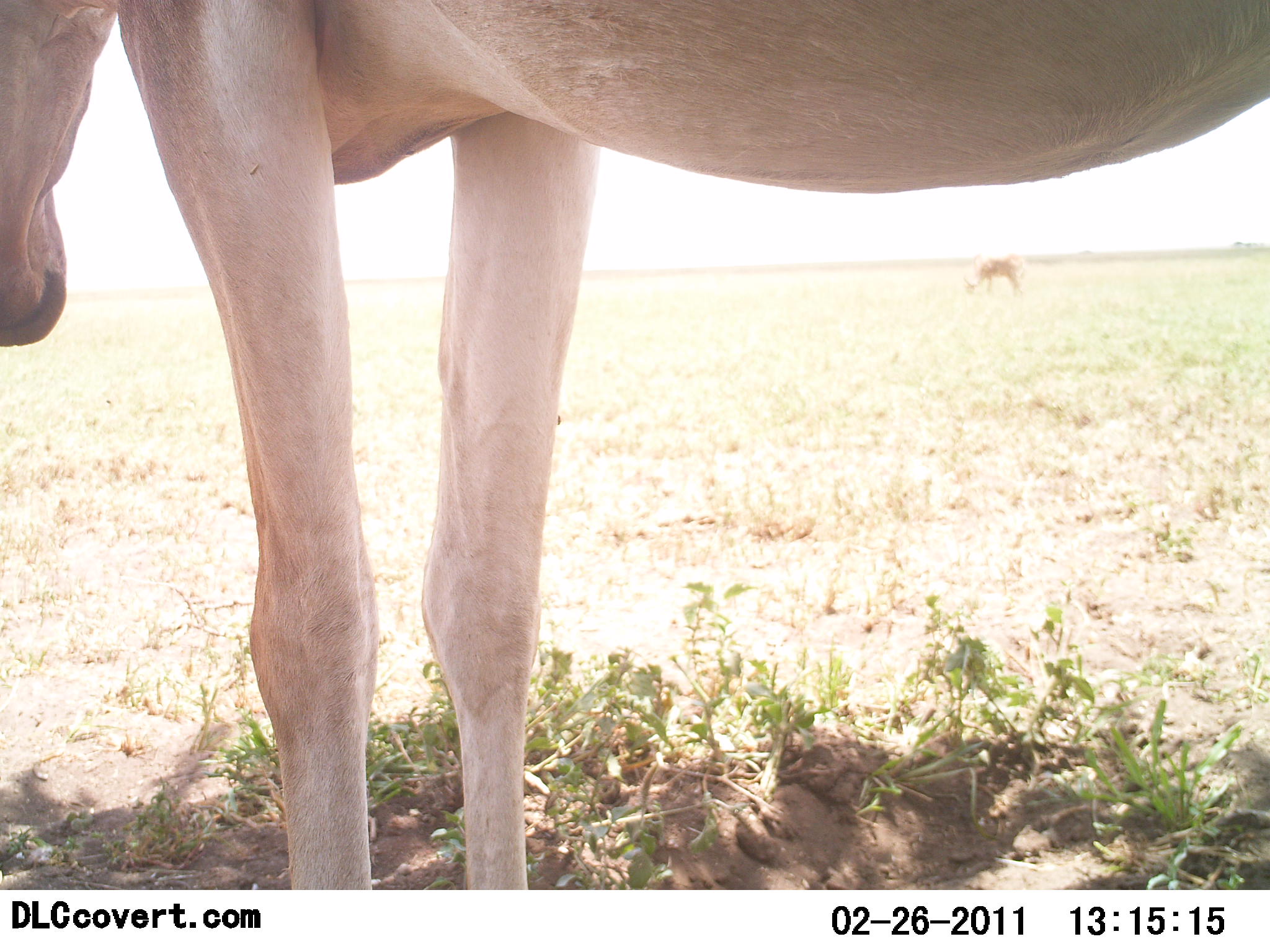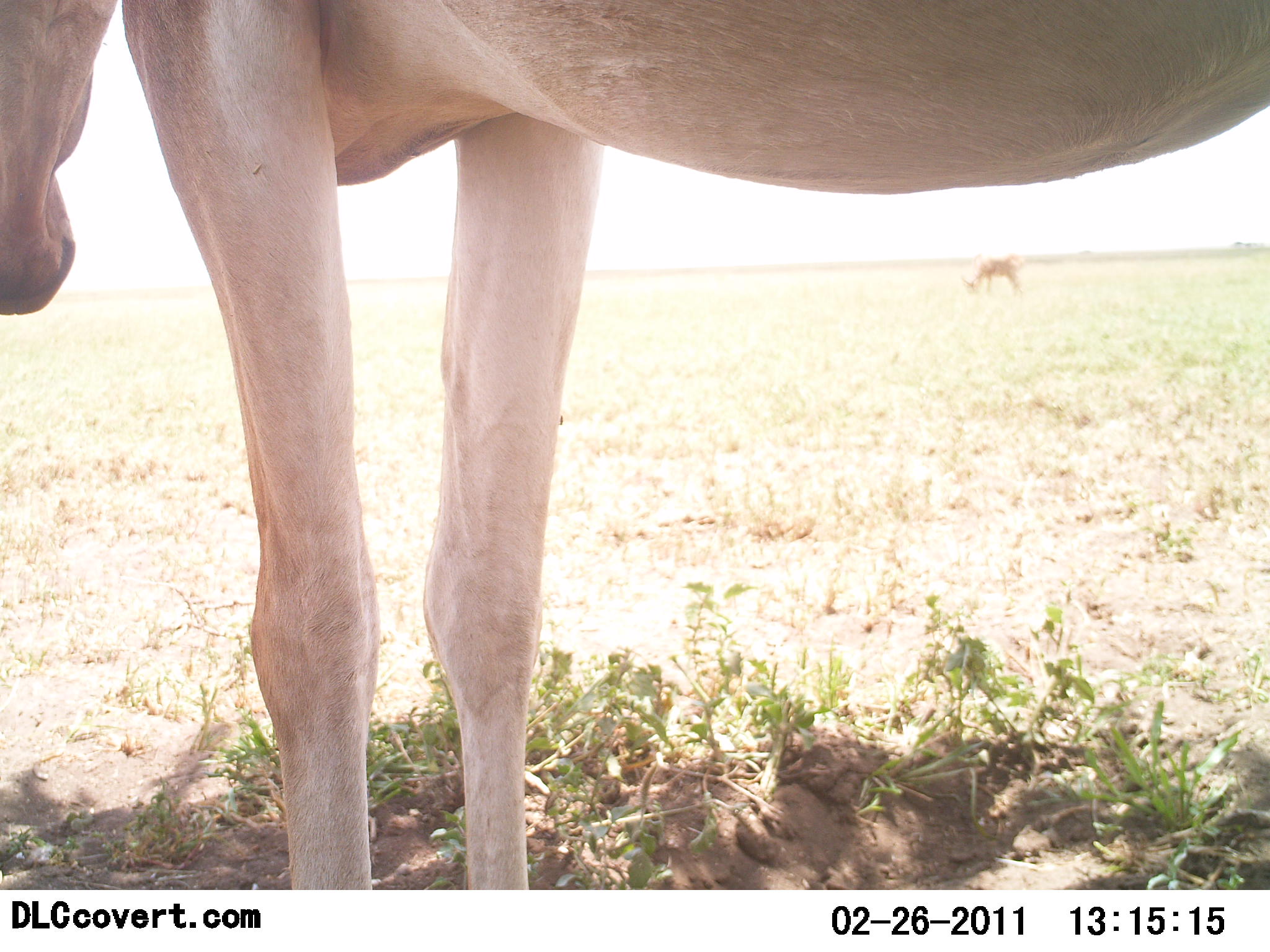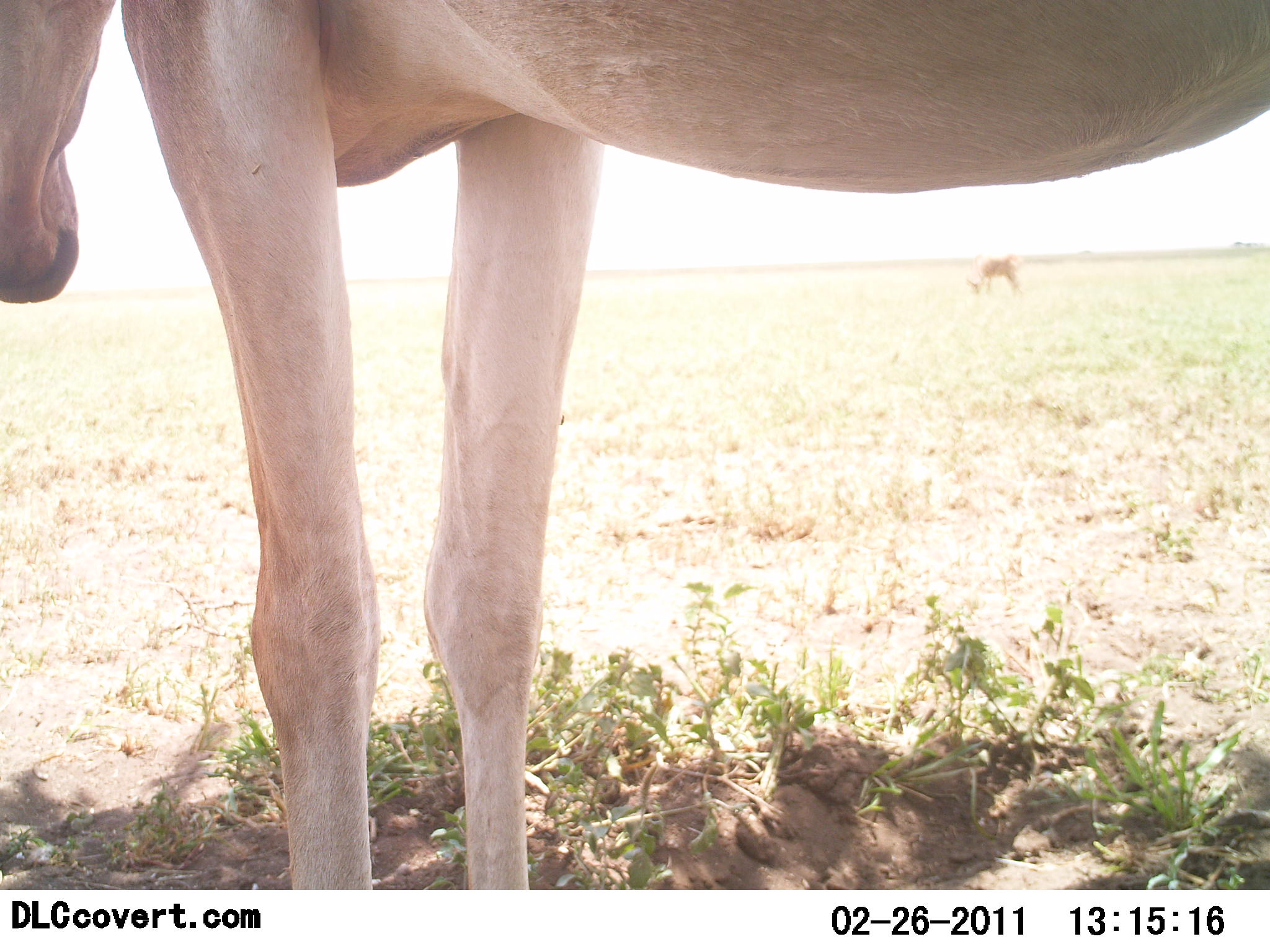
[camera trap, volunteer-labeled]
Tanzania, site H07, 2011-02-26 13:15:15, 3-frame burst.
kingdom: Animalia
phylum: Chordata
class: Mammalia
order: Artiodactyla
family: Bovidae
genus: Alcelaphus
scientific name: Alcelaphus buselaphus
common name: hartebeest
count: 1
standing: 92%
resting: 0%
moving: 0%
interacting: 0%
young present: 0%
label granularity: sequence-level